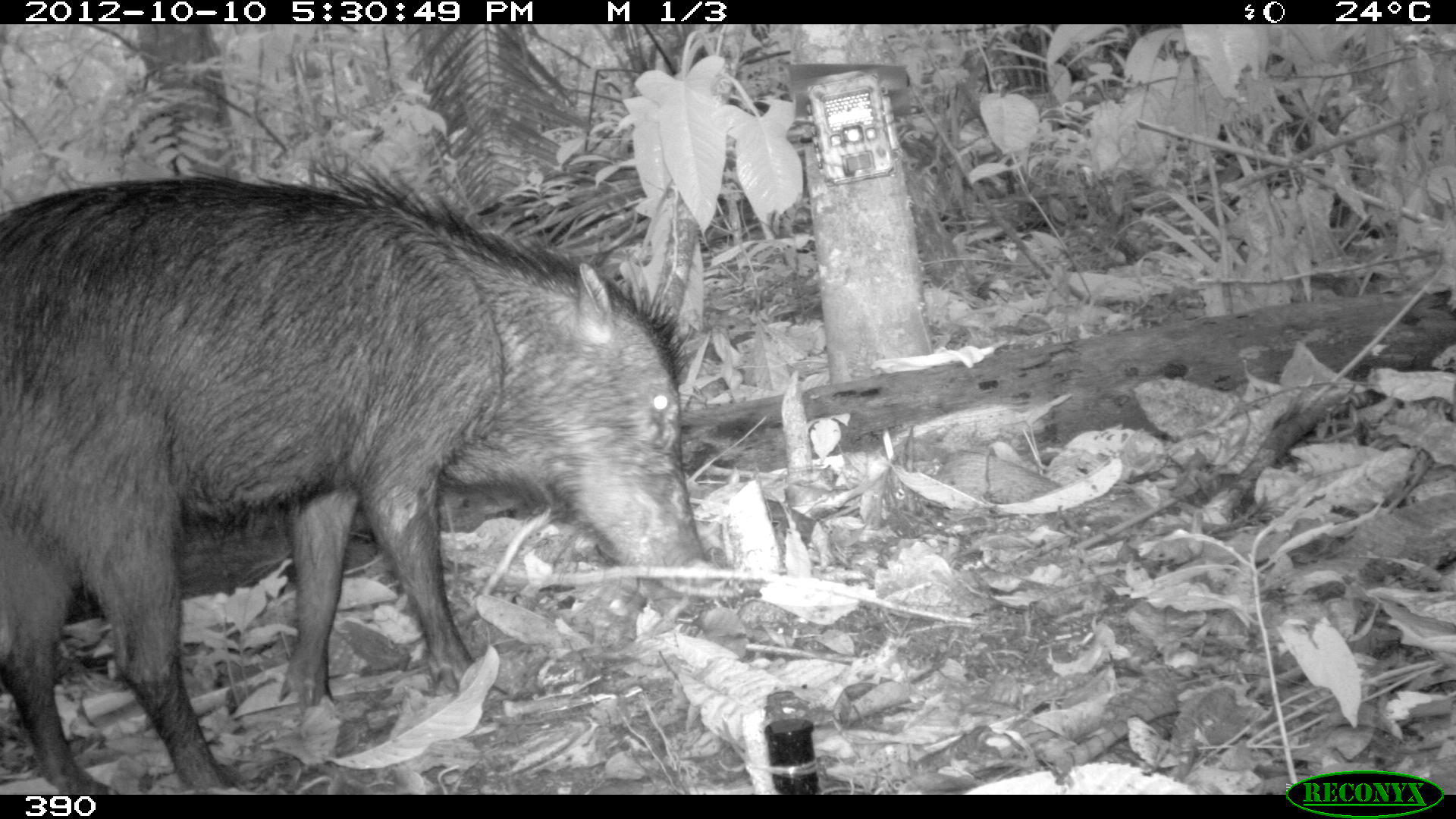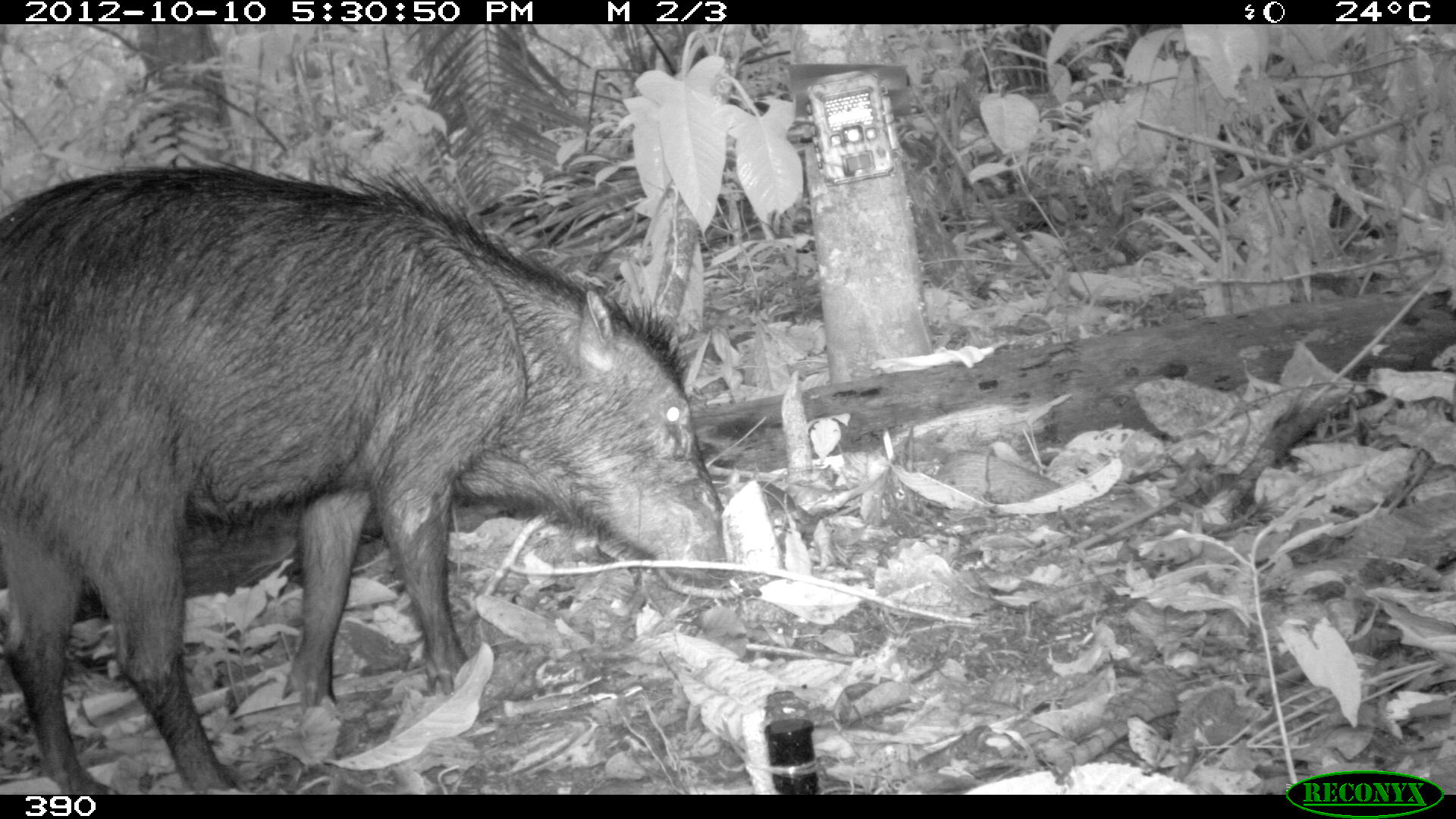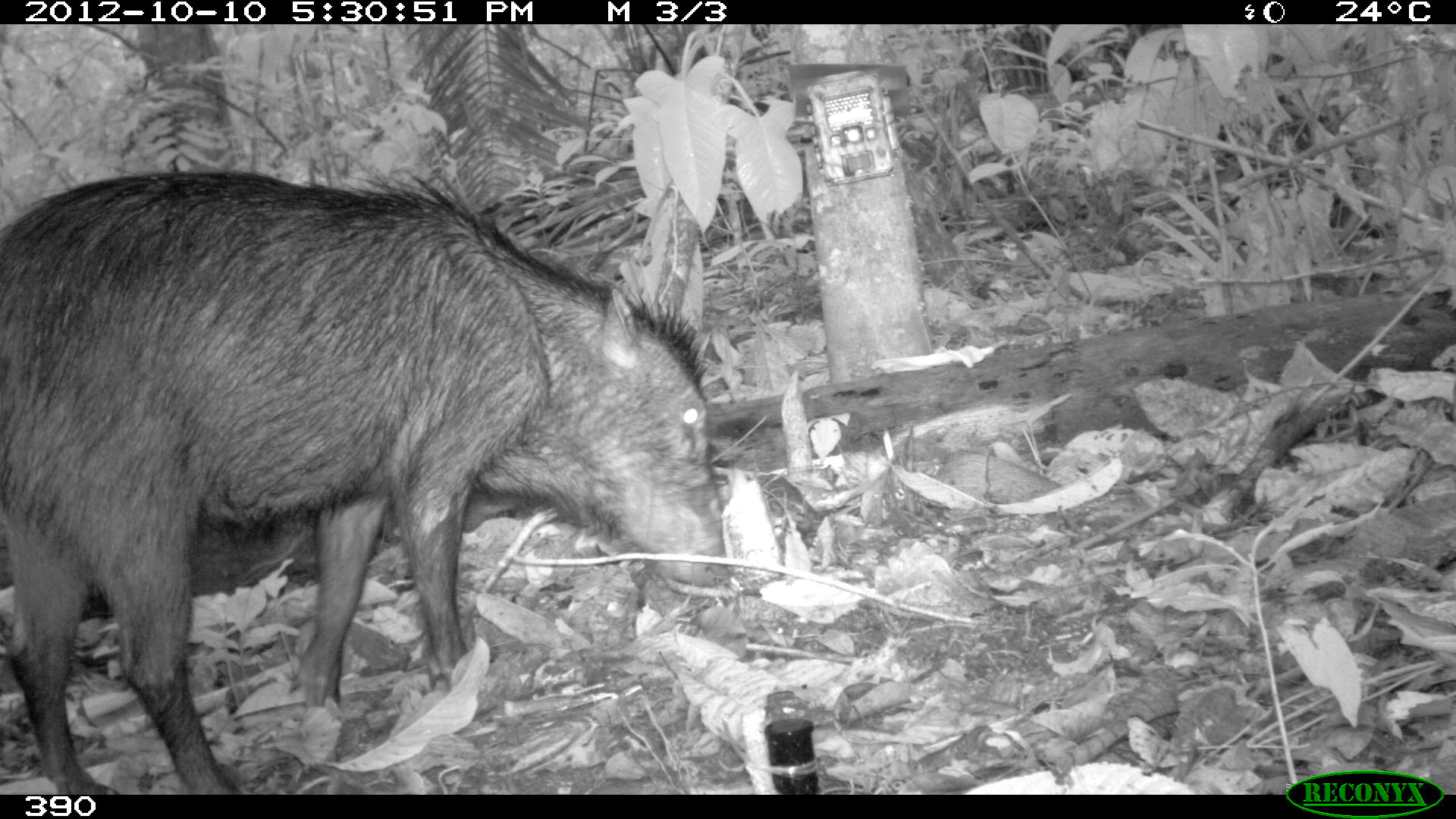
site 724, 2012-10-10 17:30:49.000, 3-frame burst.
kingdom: Animalia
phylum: Chordata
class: Mammalia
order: Artiodactyla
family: Tayassuidae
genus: Tayassu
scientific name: Tayassu pecari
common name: white-lipped peccary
Tayassu pecari (white-lipped peccary).